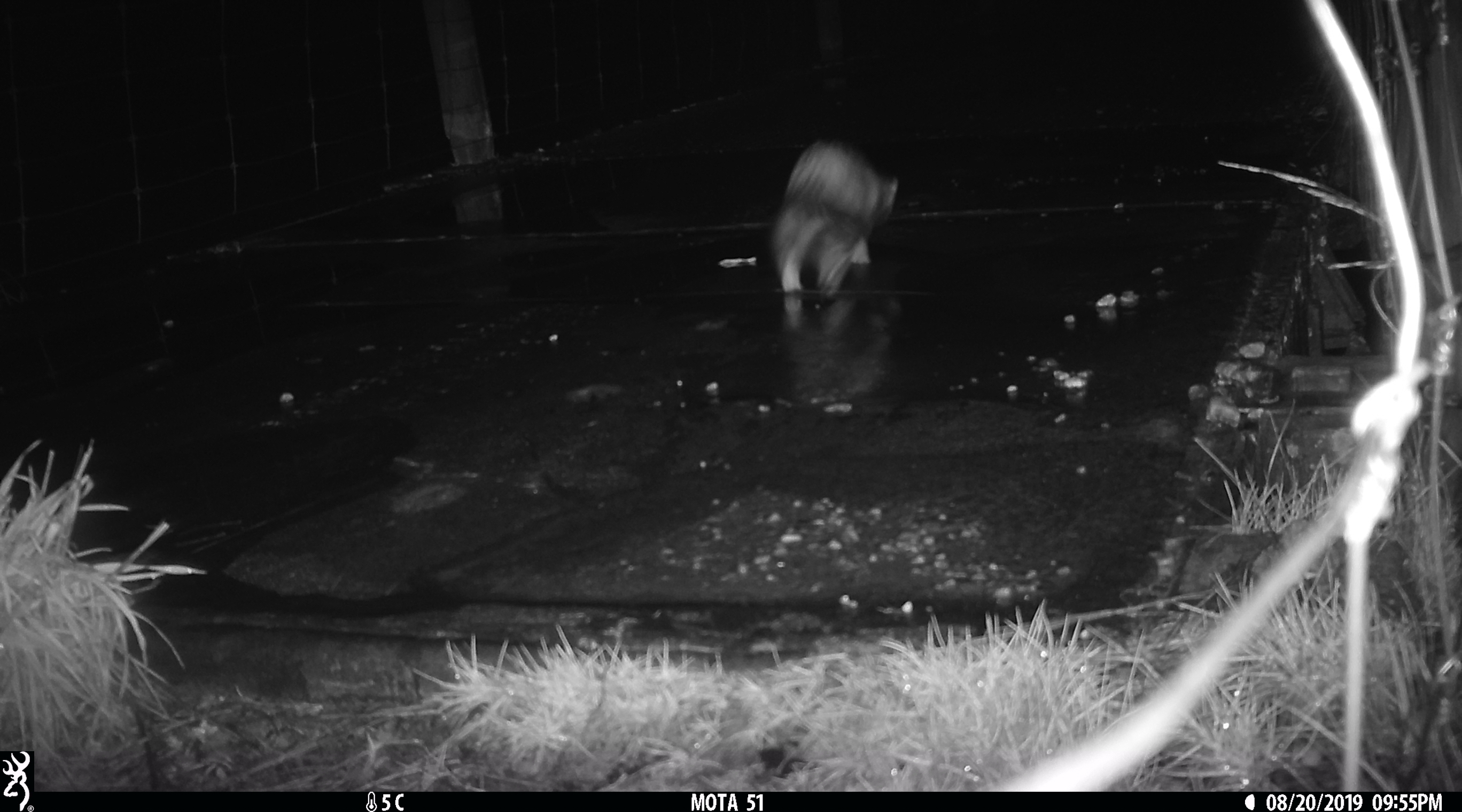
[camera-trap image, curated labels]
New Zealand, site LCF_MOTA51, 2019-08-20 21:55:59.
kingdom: Animalia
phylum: Chordata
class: Mammalia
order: Carnivora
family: Mustelidae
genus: Mustela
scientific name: Mustela furo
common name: ferret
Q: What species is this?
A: Ferret (Mustela furo).